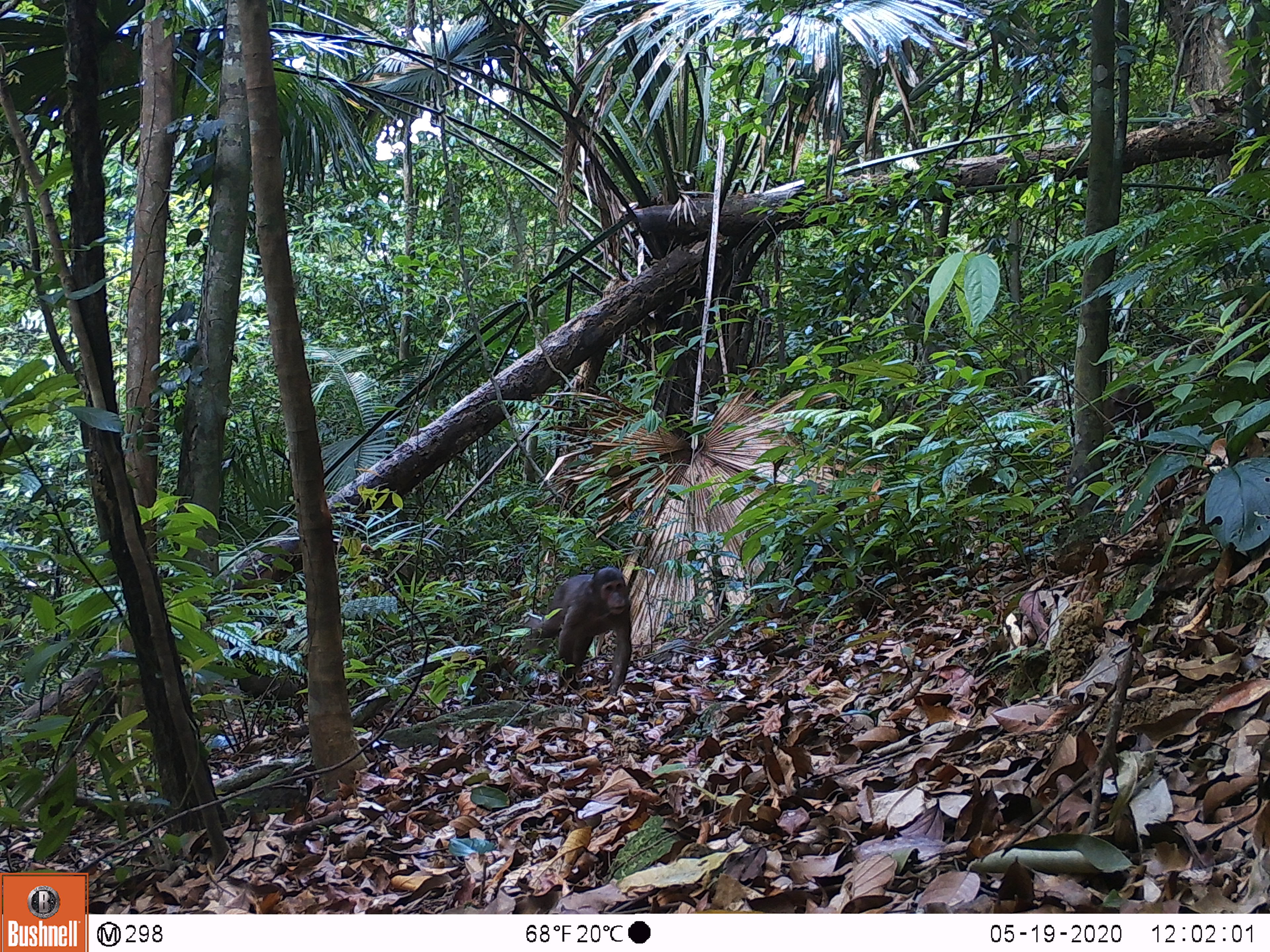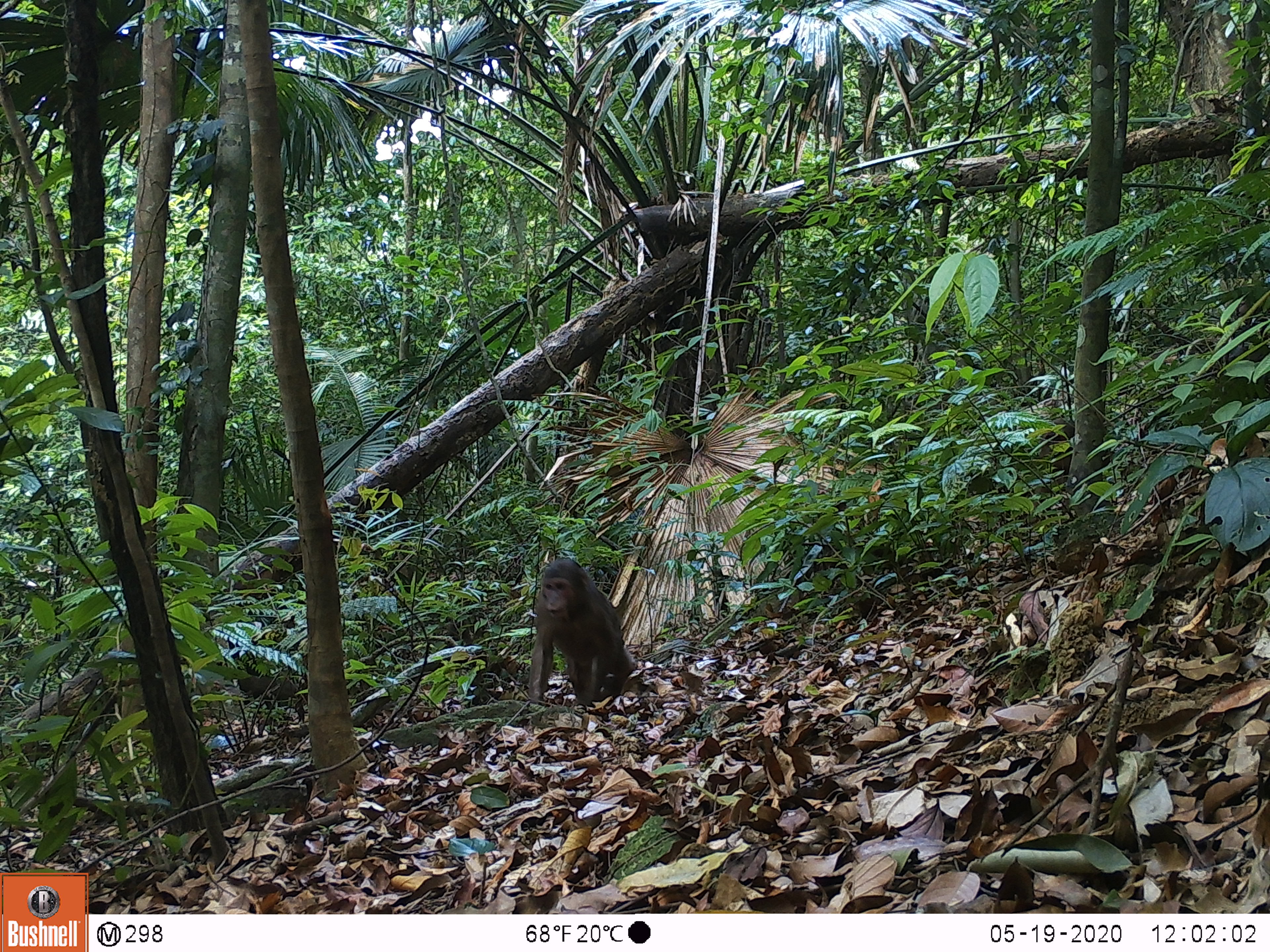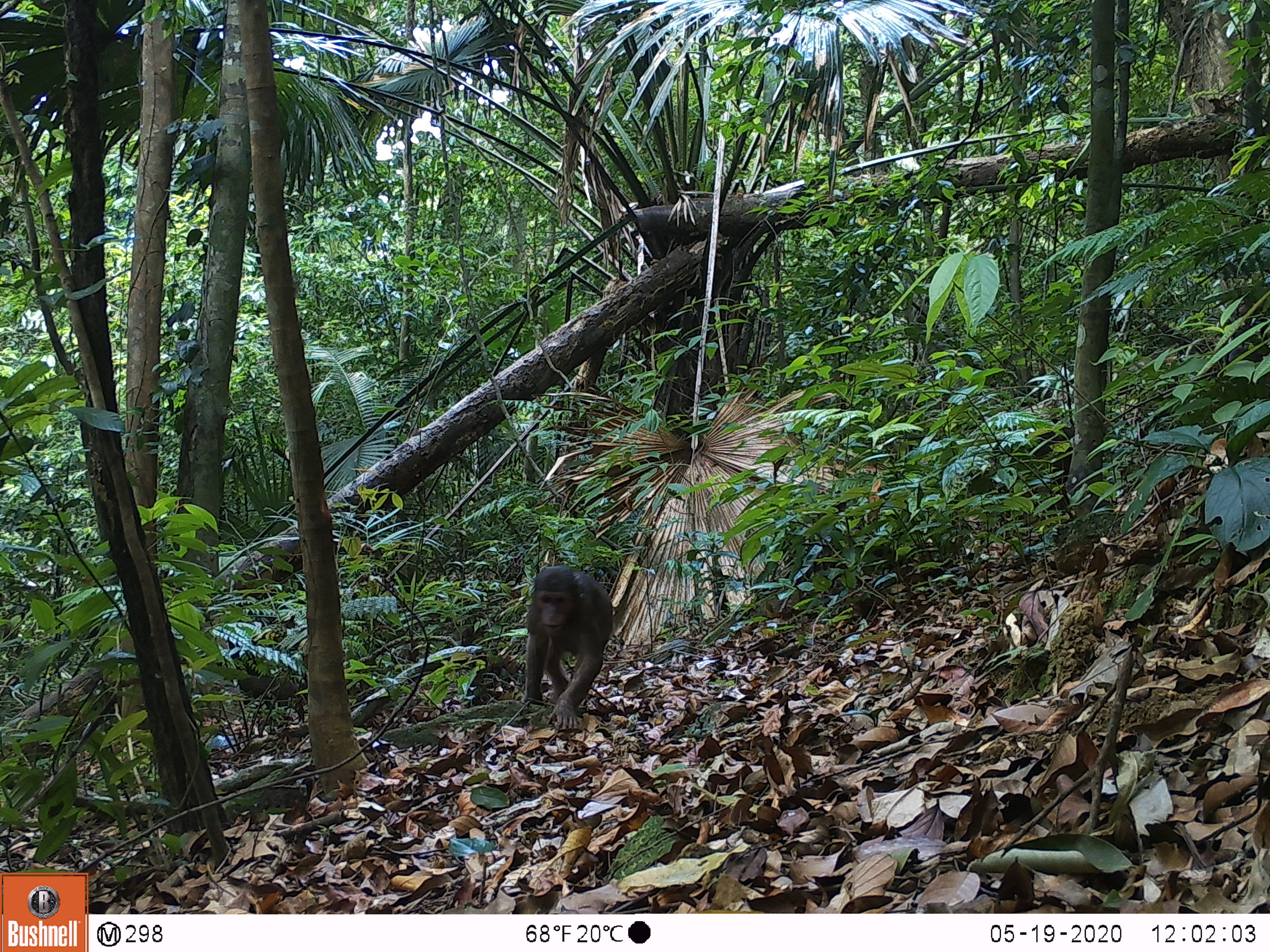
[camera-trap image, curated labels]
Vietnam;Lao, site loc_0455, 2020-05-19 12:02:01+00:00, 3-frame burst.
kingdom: Animalia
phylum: Chordata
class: Mammalia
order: Primates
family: Cercopithecidae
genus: Macaca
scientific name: Macaca arctoides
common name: stump-tailed macaque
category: stump tailed macaque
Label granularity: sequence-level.